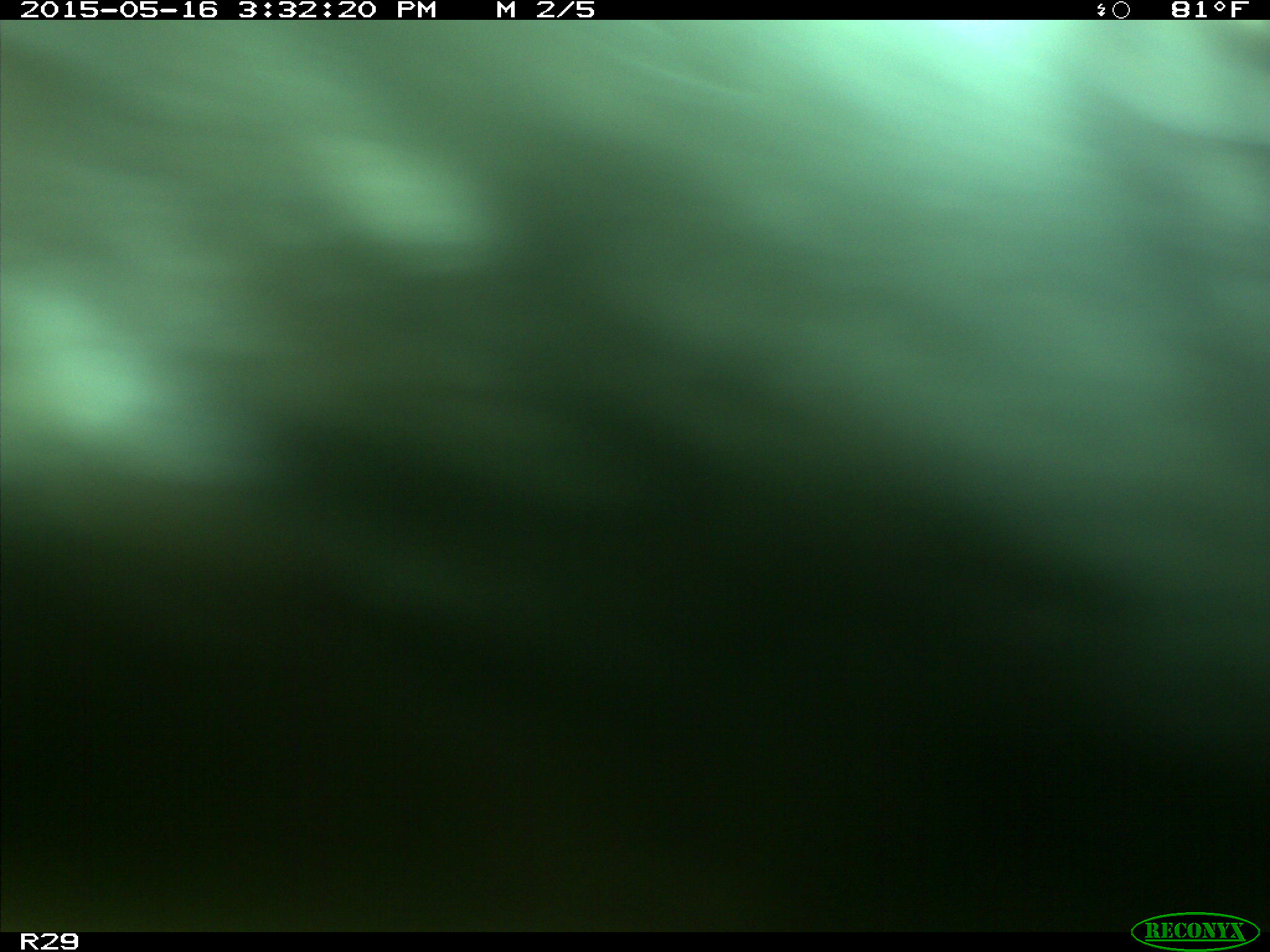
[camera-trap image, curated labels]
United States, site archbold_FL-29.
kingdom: Animalia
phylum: Chordata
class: Mammalia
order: Artiodactyla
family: Bovidae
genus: Bos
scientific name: Bos taurus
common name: domestic cow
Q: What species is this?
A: Bos taurus (domestic cow).